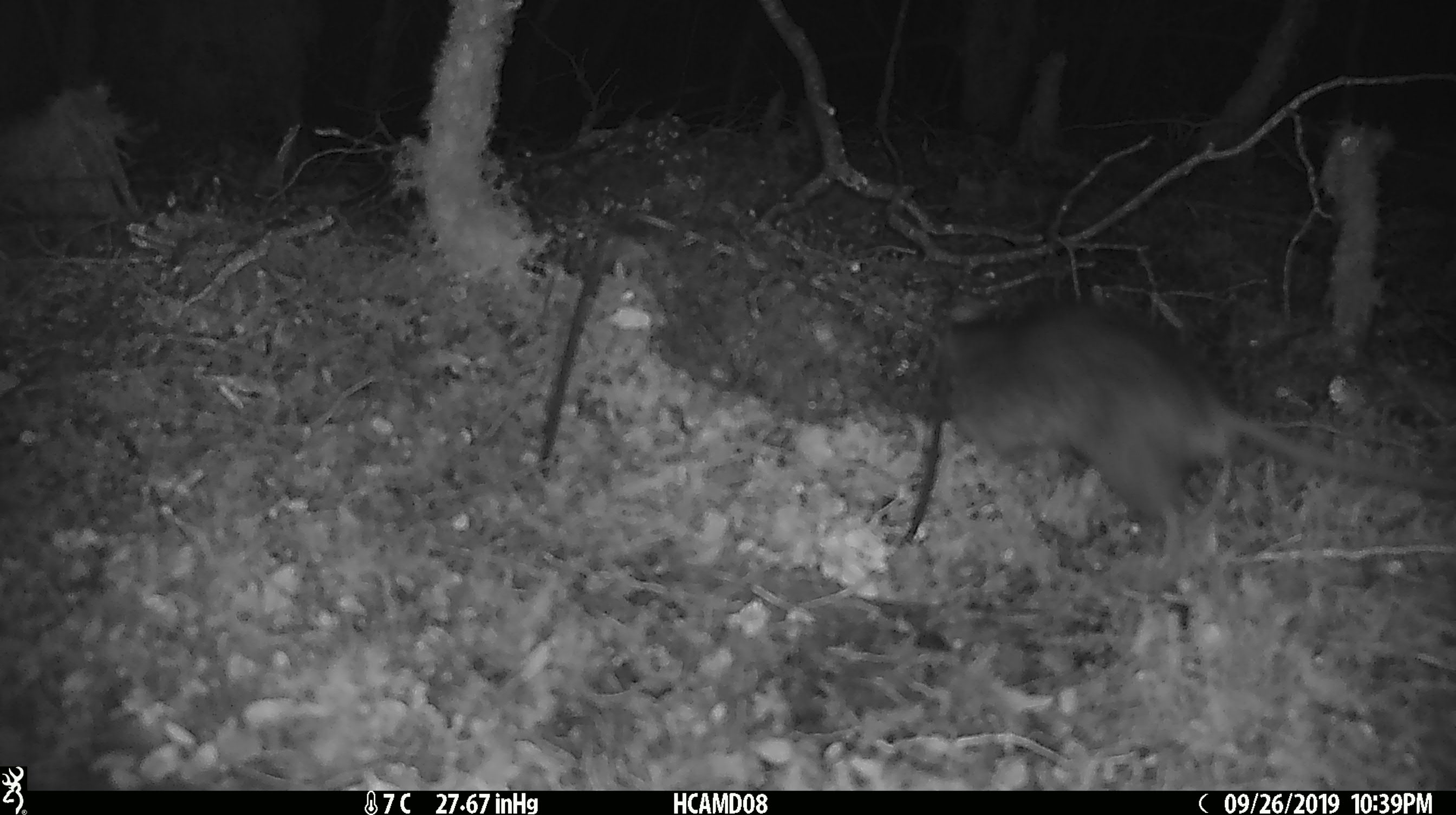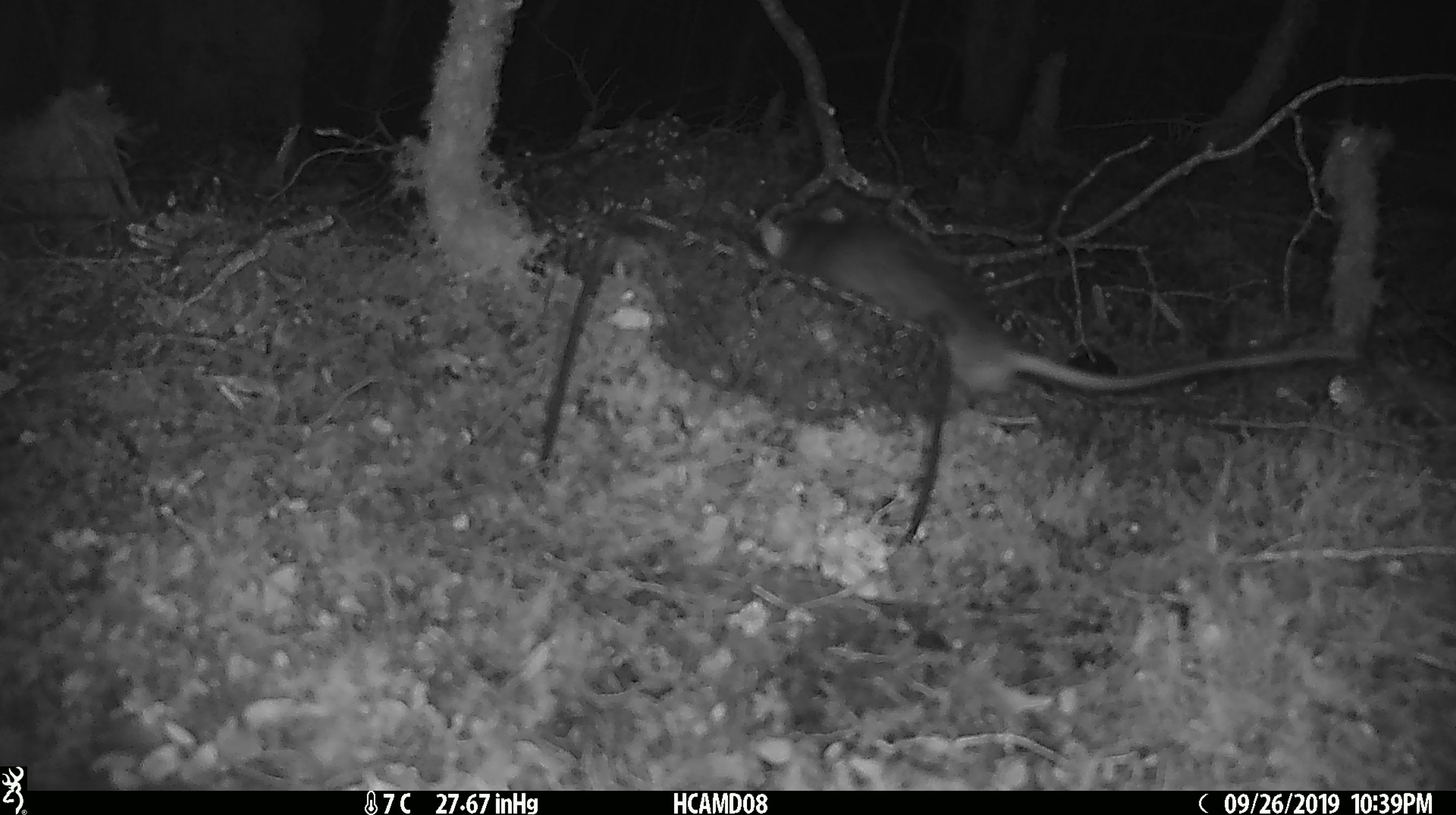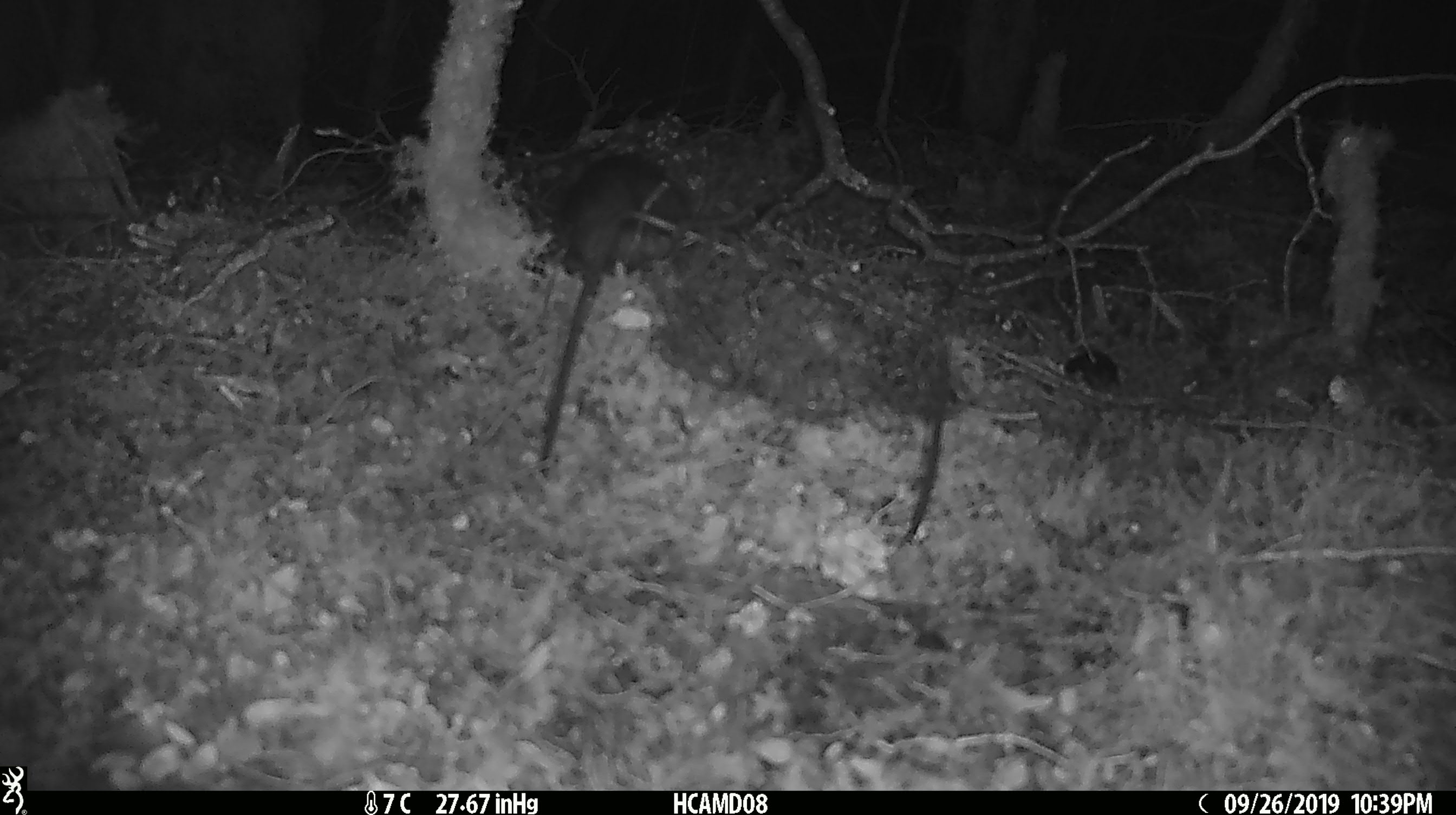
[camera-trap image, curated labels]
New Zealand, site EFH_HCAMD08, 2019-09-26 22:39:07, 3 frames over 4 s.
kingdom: Animalia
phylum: Chordata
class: Mammalia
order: Rodentia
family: Muridae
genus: Rattus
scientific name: Rattus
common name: rat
Rat (Rattus).